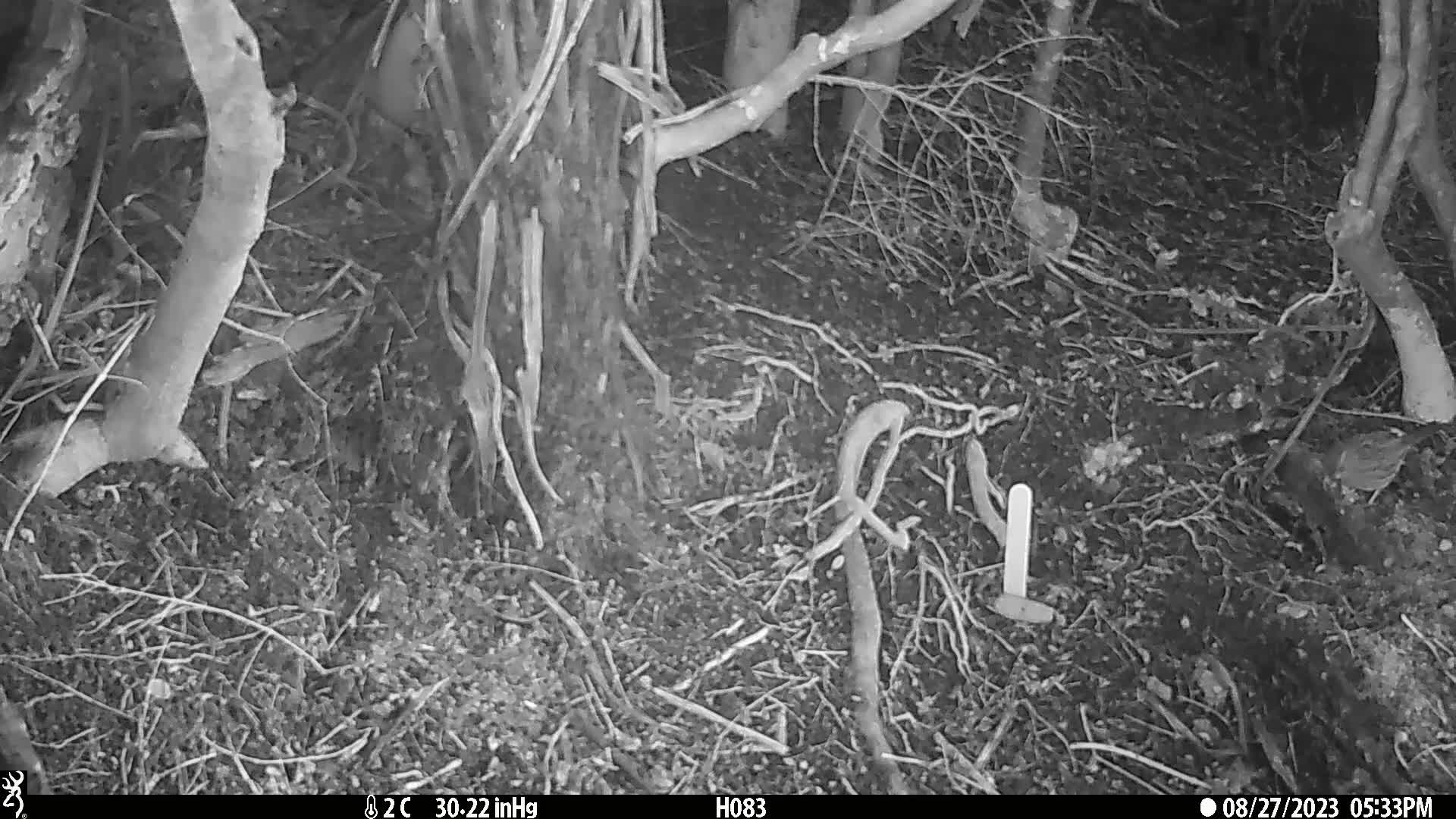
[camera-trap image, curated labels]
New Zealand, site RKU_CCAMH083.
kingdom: Animalia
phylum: Chordata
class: Aves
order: Passeriformes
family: Prunellidae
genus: Prunella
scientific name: Prunella modularis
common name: dunnock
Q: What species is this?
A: Dunnock (Prunella modularis).